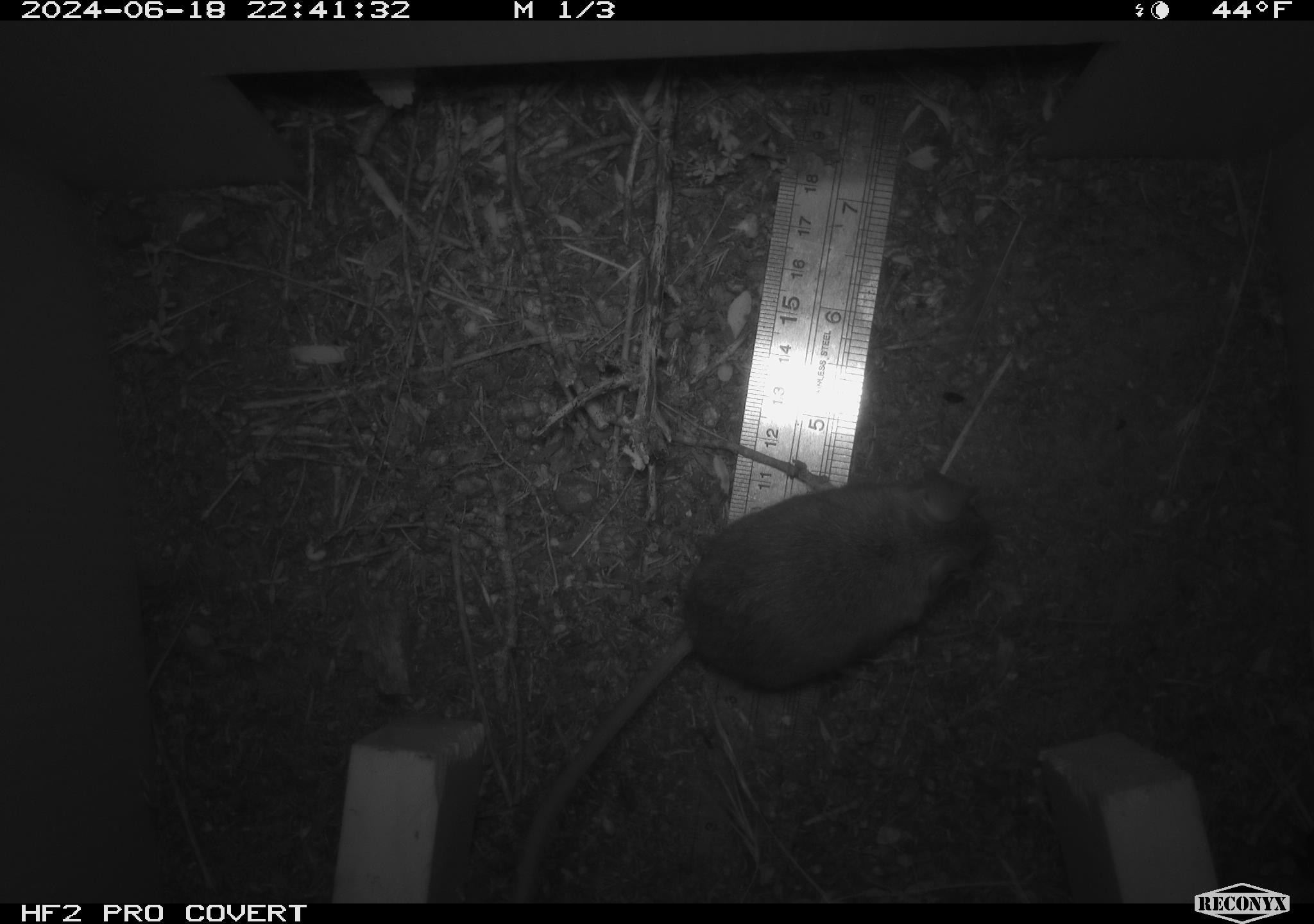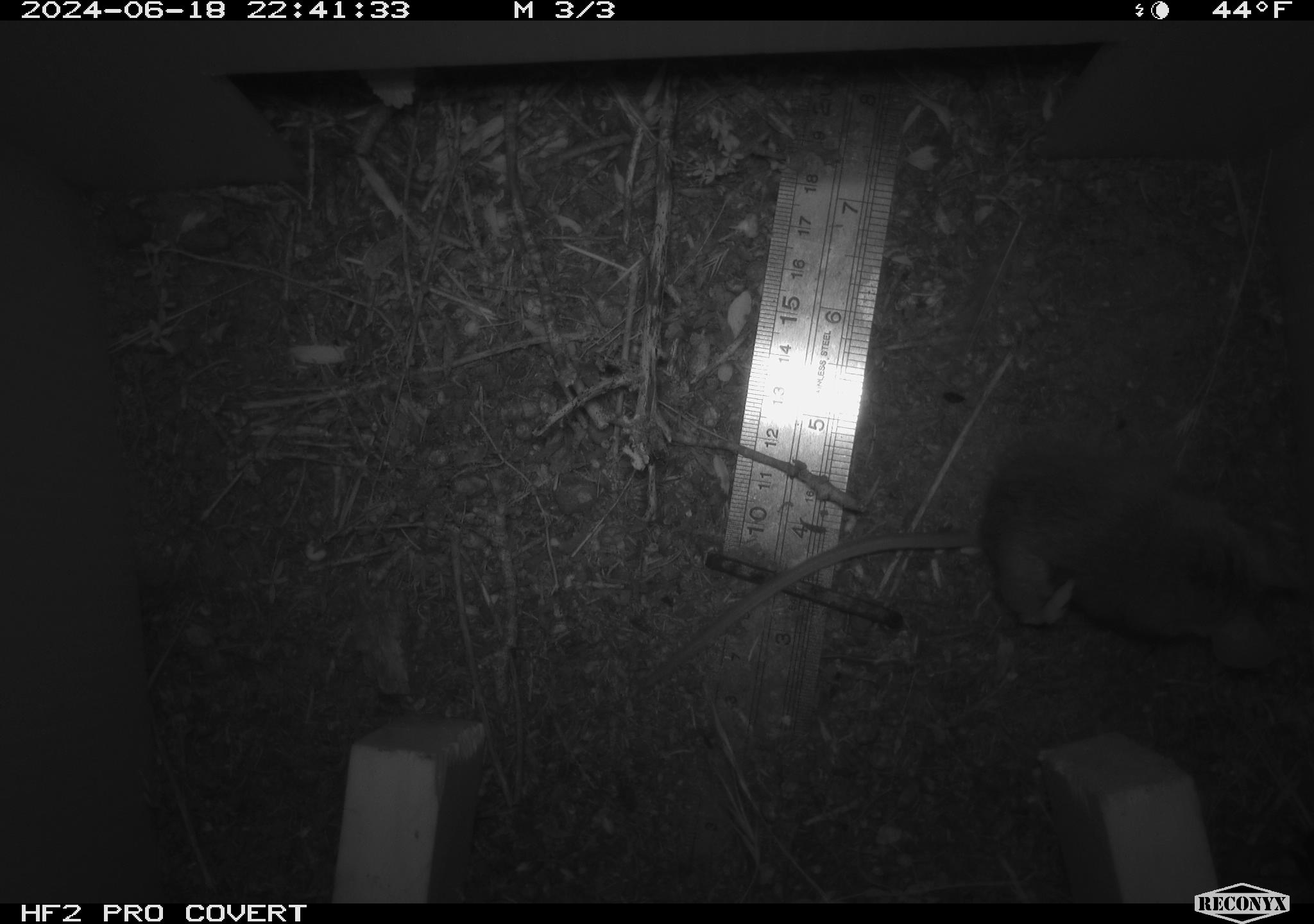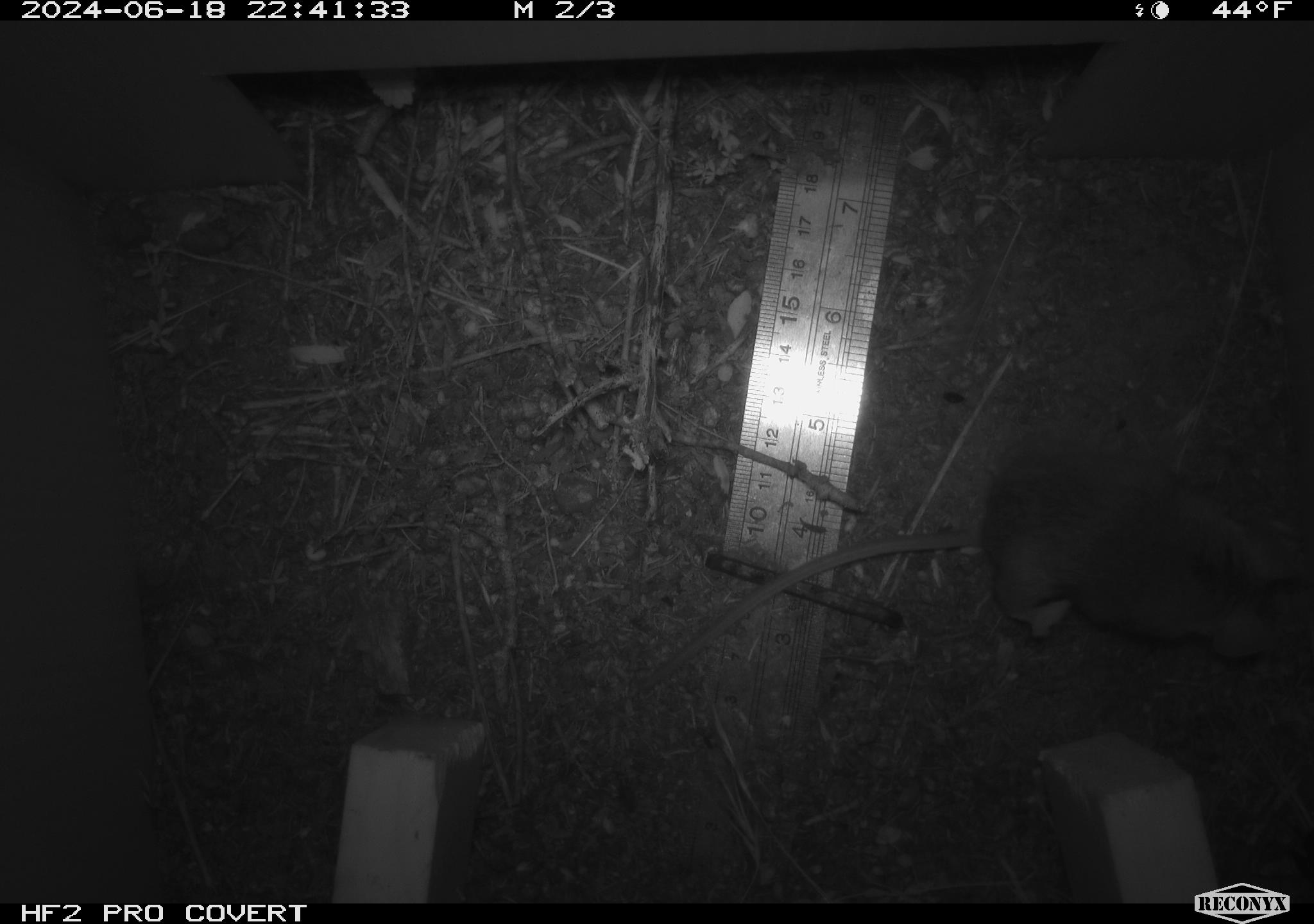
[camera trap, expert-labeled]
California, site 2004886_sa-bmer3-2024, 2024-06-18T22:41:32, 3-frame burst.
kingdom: Animalia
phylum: Chordata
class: Mammalia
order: Rodentia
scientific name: Rodentia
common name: mouse species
Mouse species (Rodentia).